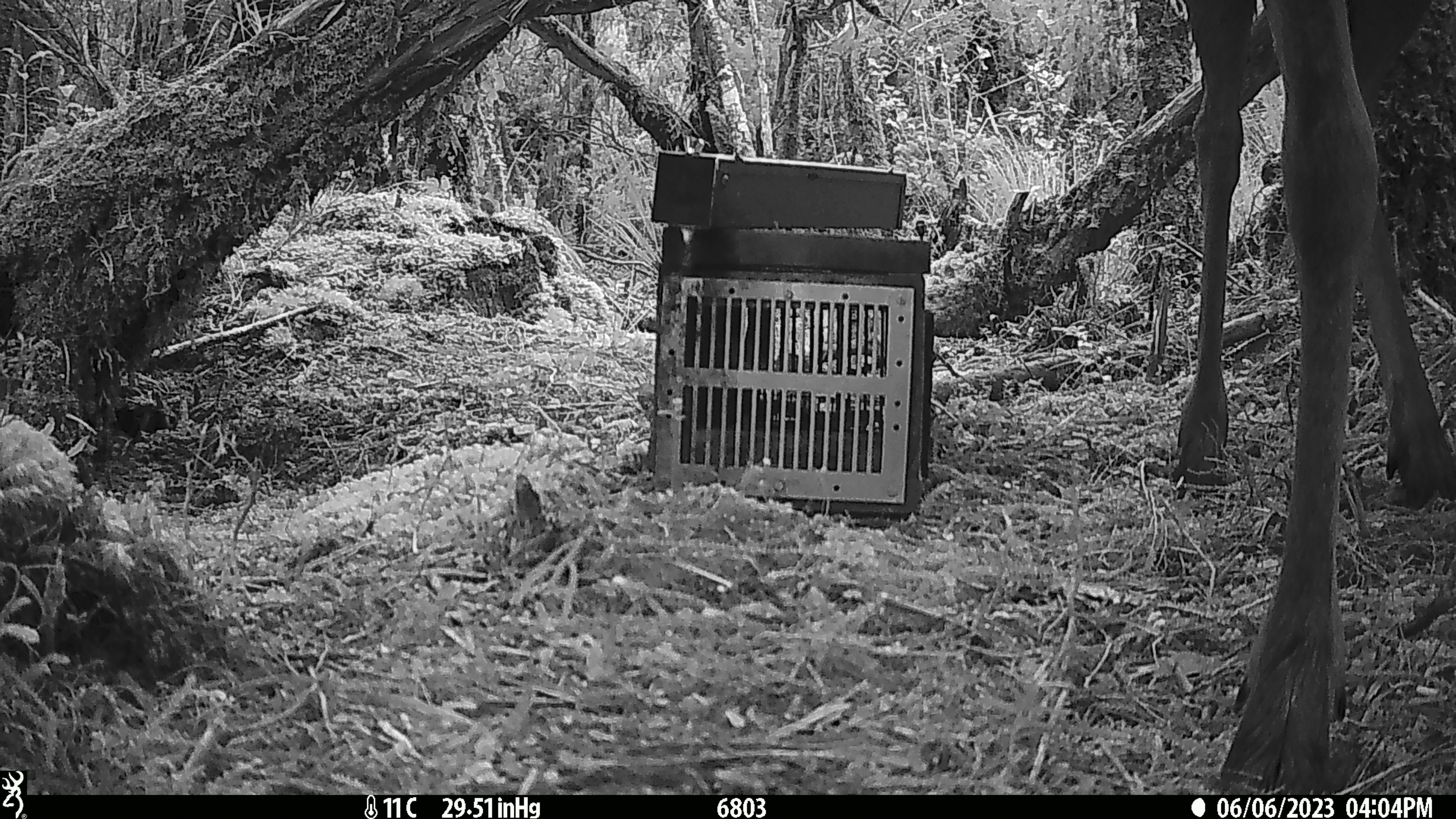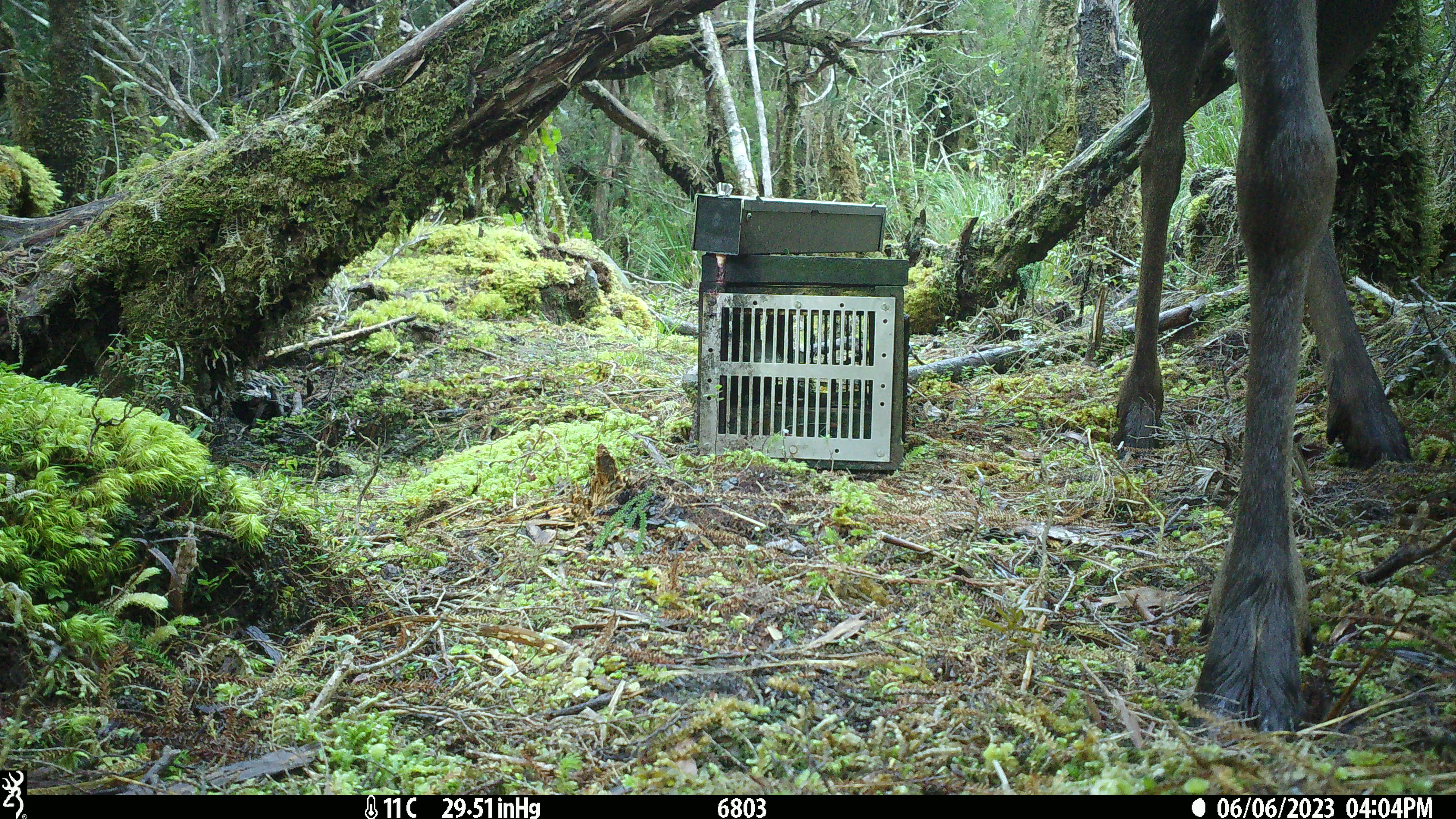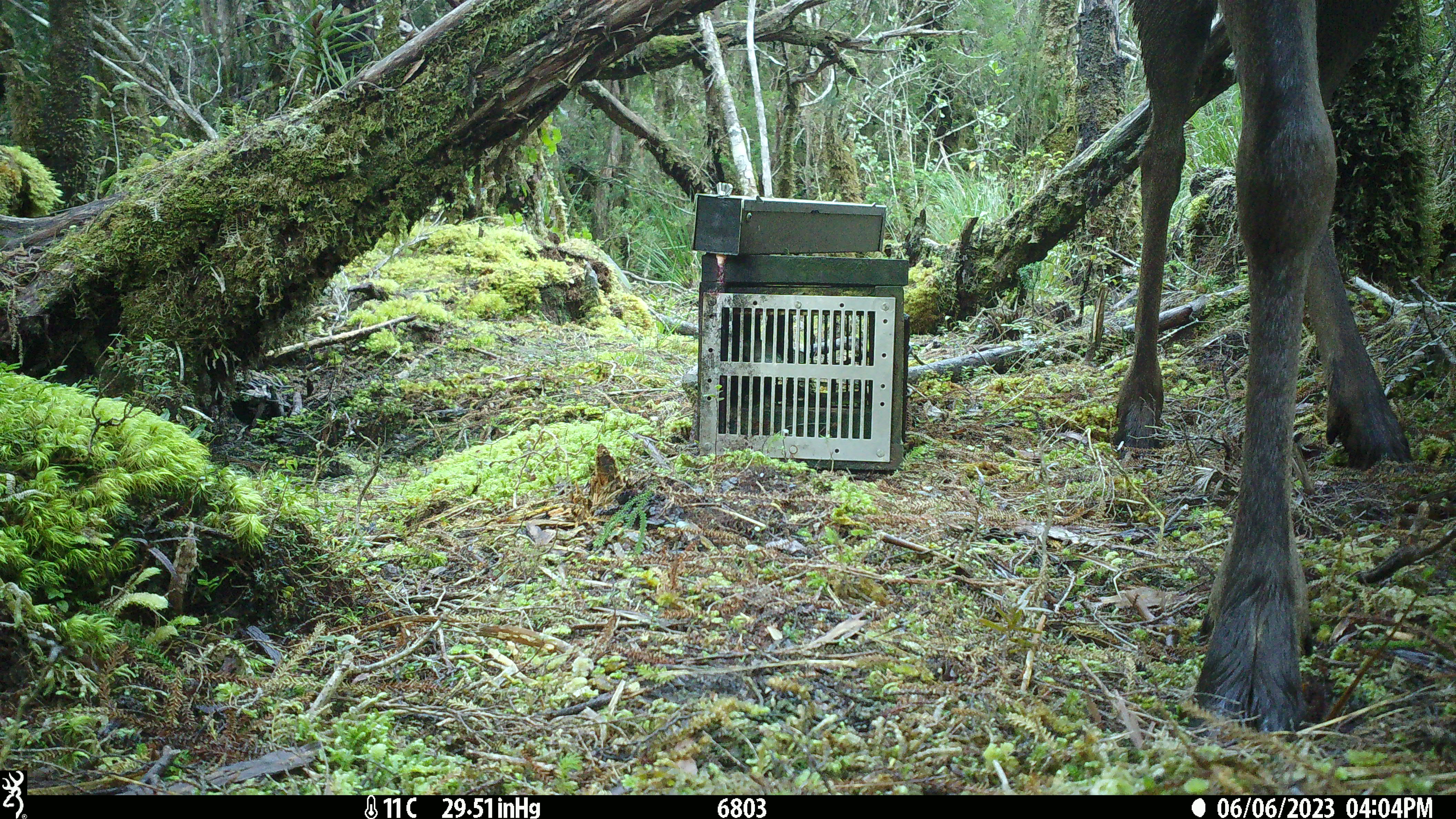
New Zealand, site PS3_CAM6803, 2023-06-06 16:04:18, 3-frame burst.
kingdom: Animalia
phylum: Chordata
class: Mammalia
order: Artiodactyla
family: Cervidae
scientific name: Cervidae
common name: deer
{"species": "deer (Cervidae)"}